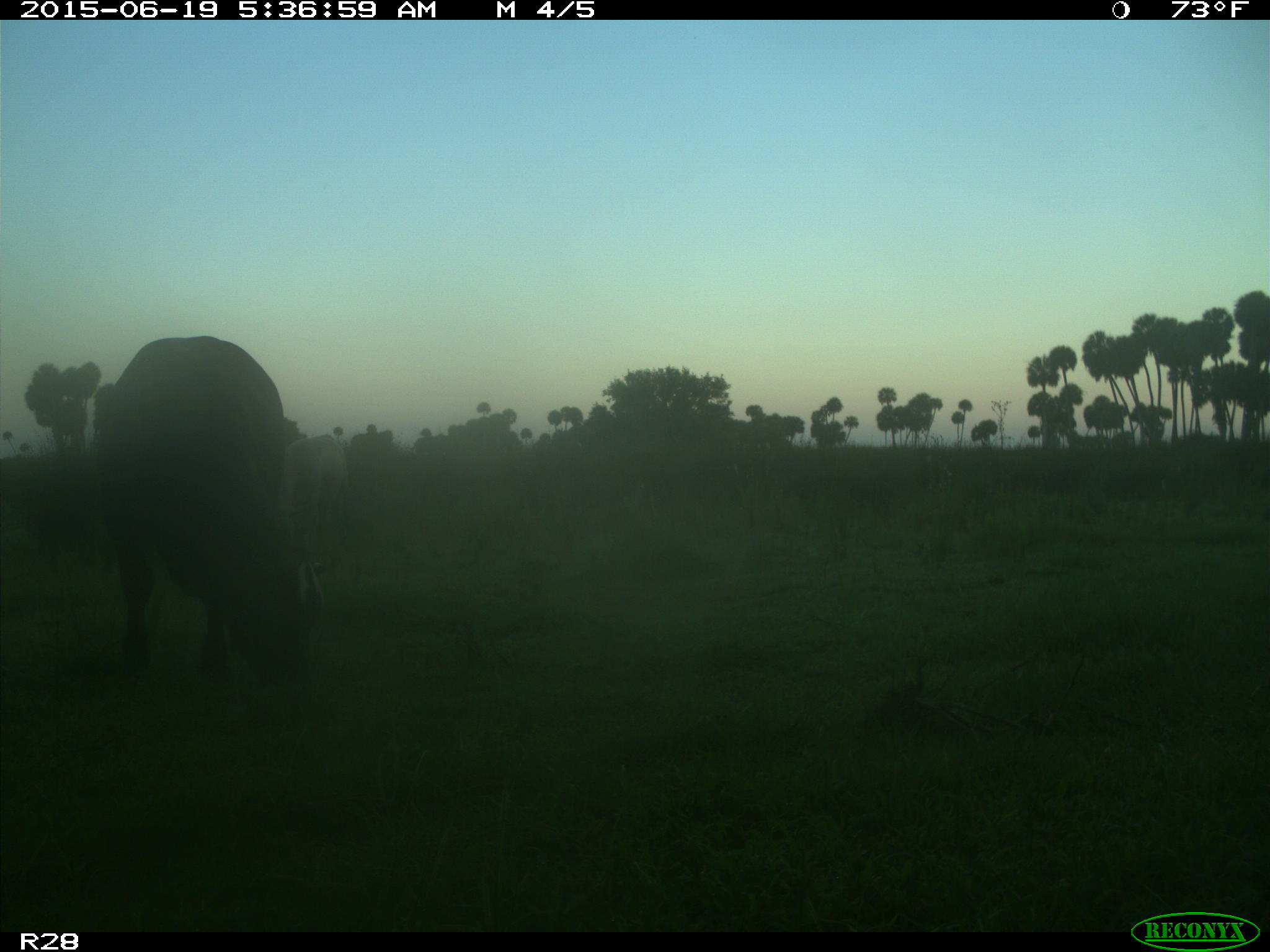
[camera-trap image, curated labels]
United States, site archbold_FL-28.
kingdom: Animalia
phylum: Chordata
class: Mammalia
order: Artiodactyla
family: Bovidae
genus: Bos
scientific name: Bos taurus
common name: domestic cow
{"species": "Bos taurus (domestic cow)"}